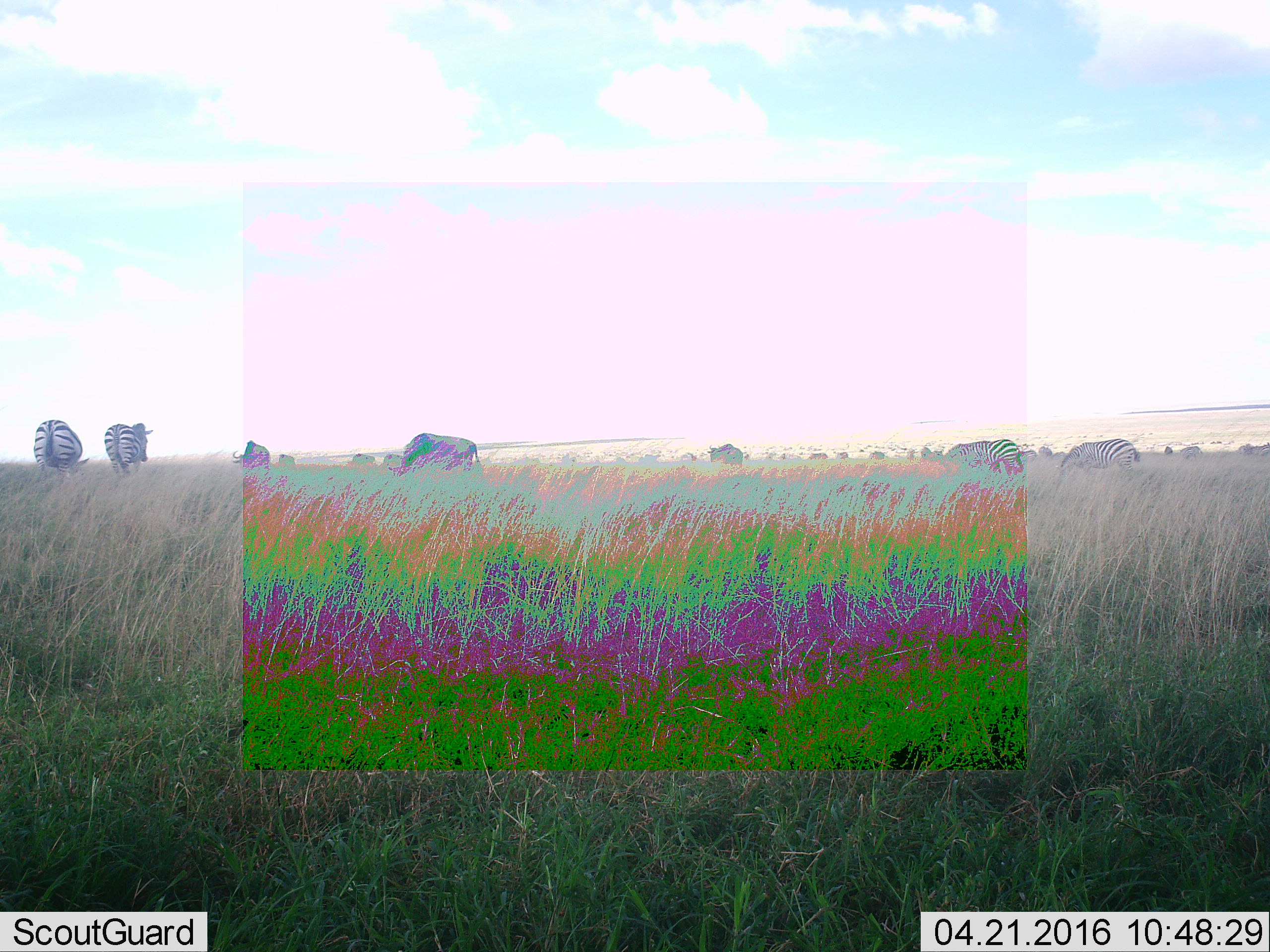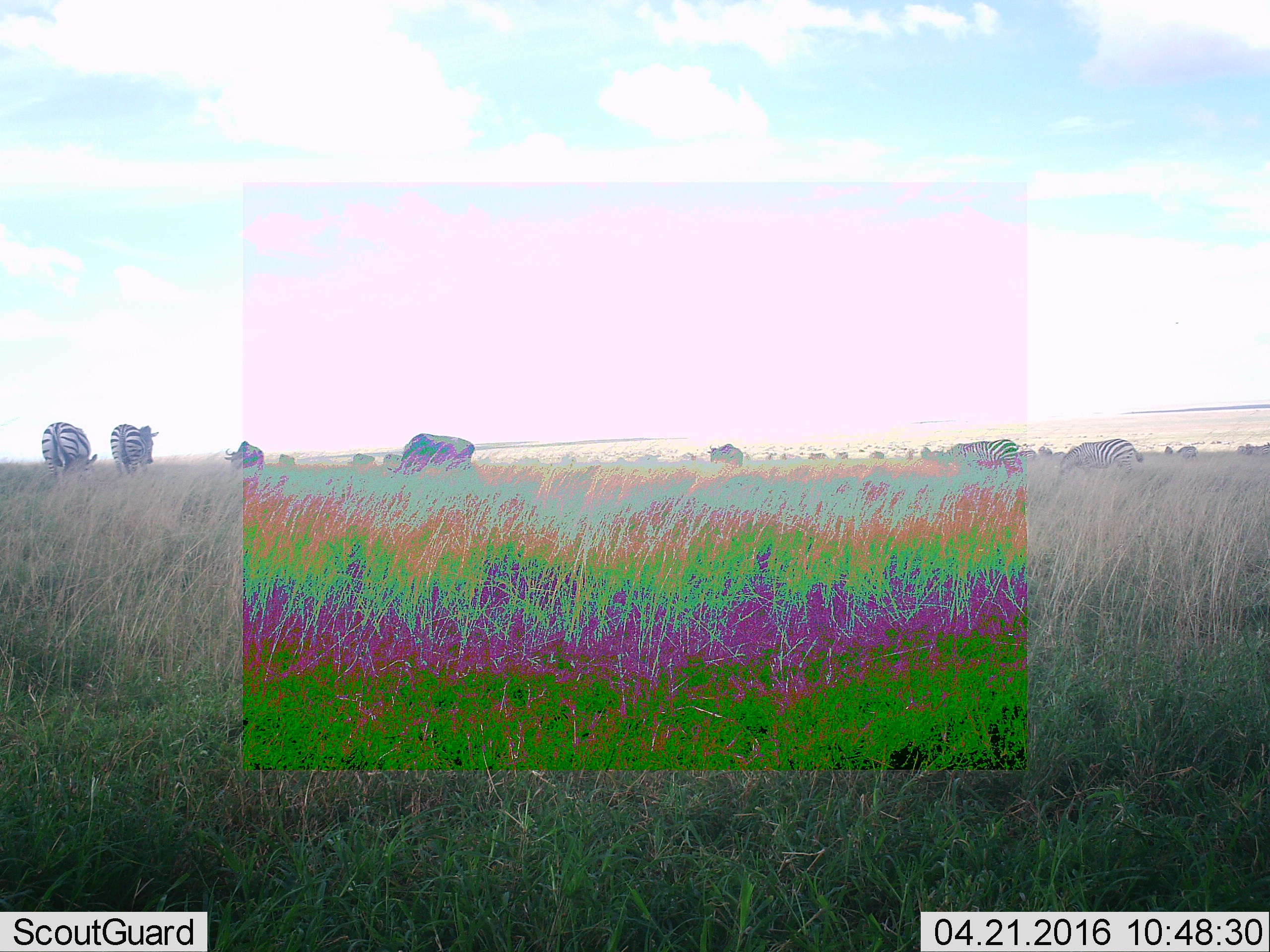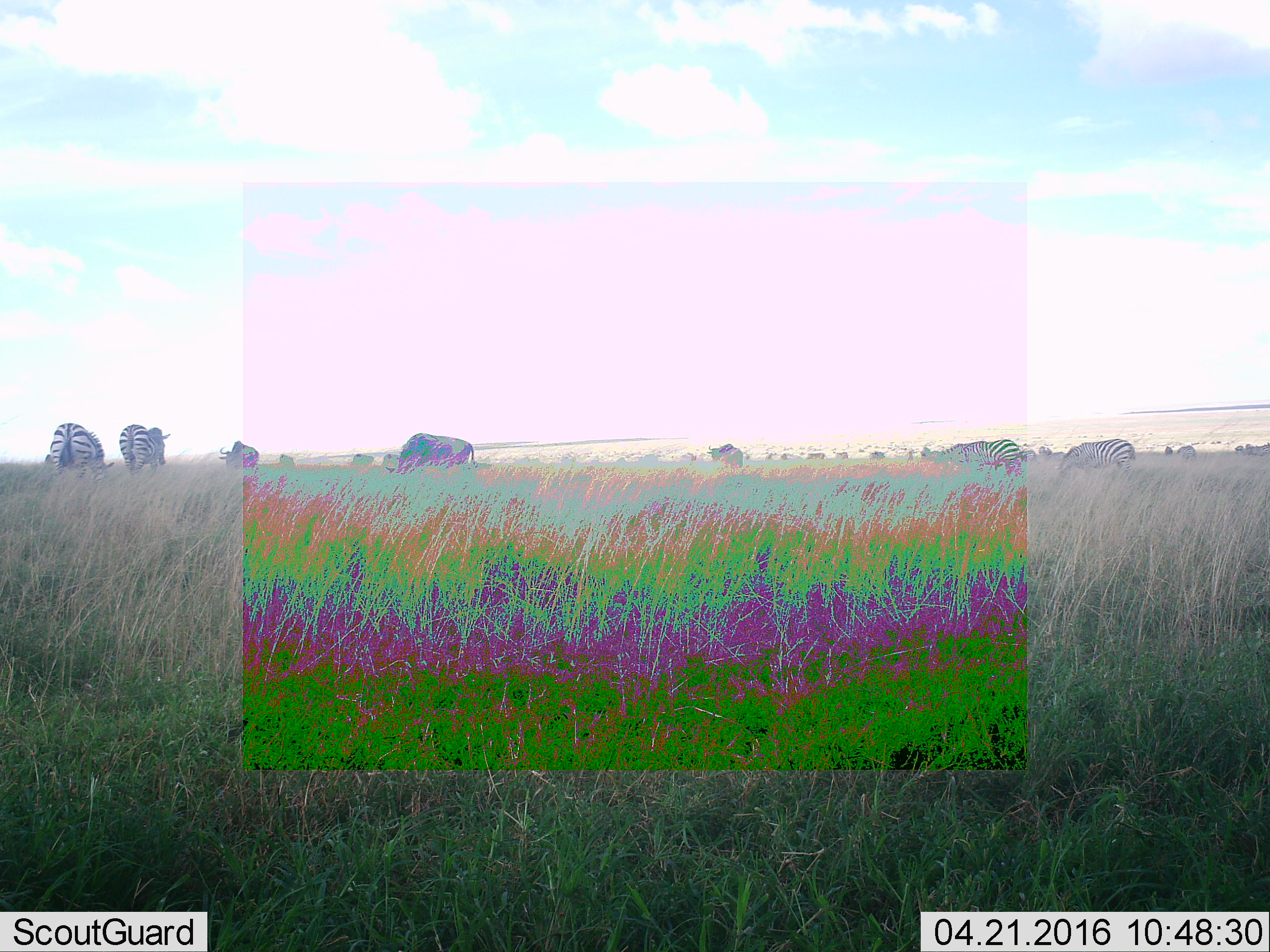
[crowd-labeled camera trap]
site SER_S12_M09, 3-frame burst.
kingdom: Animalia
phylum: Chordata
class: Mammalia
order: Artiodactyla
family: Bovidae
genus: Connochaetes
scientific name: Connochaetes taurinus taurinus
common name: blue wildebeest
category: wildebeestblue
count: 11-50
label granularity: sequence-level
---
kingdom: Animalia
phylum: Chordata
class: Mammalia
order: Perissodactyla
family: Equidae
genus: Equus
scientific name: Equus quagga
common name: plains zebra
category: zebraplains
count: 5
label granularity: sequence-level